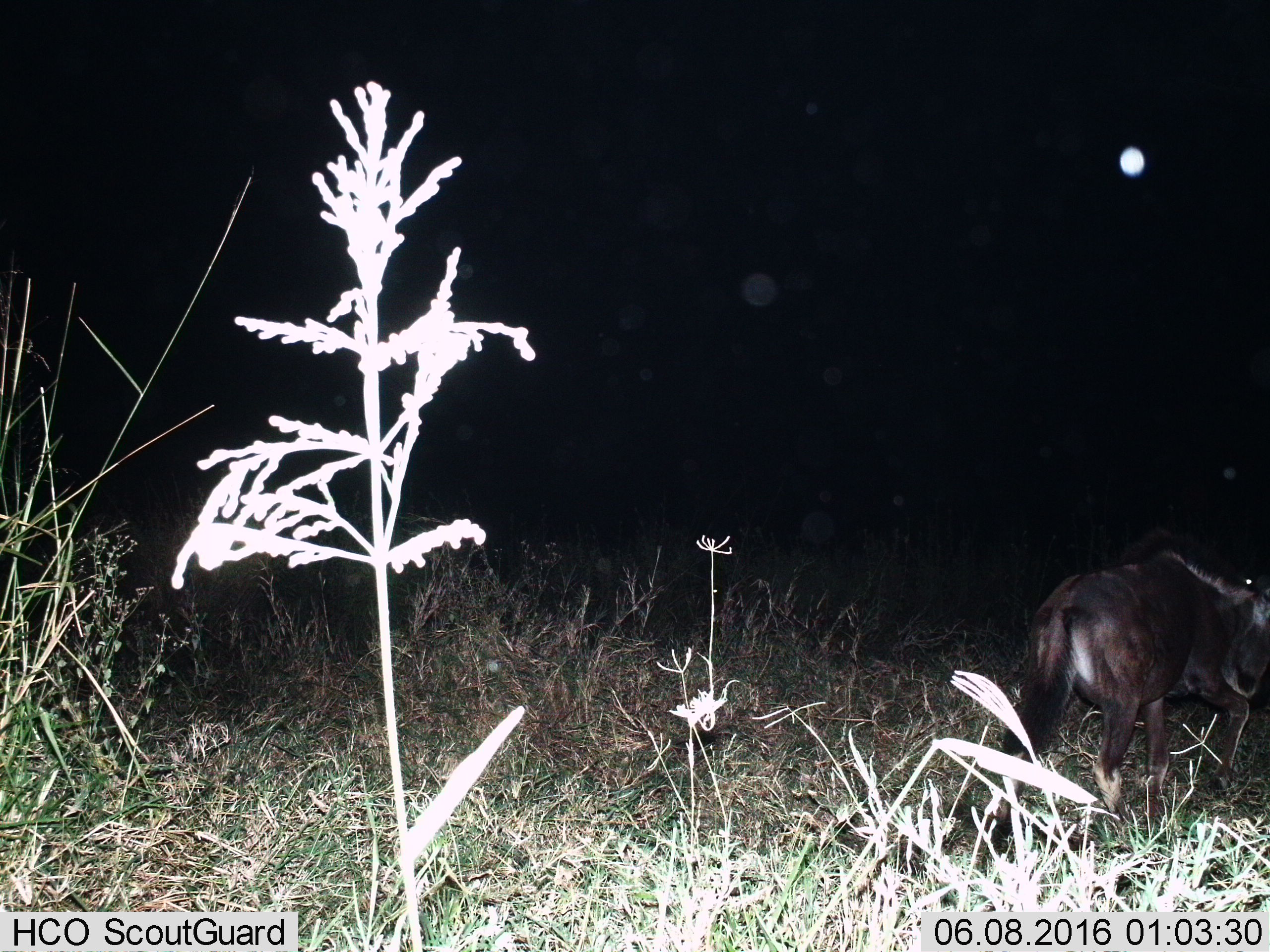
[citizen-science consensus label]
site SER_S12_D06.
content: unidentified animal